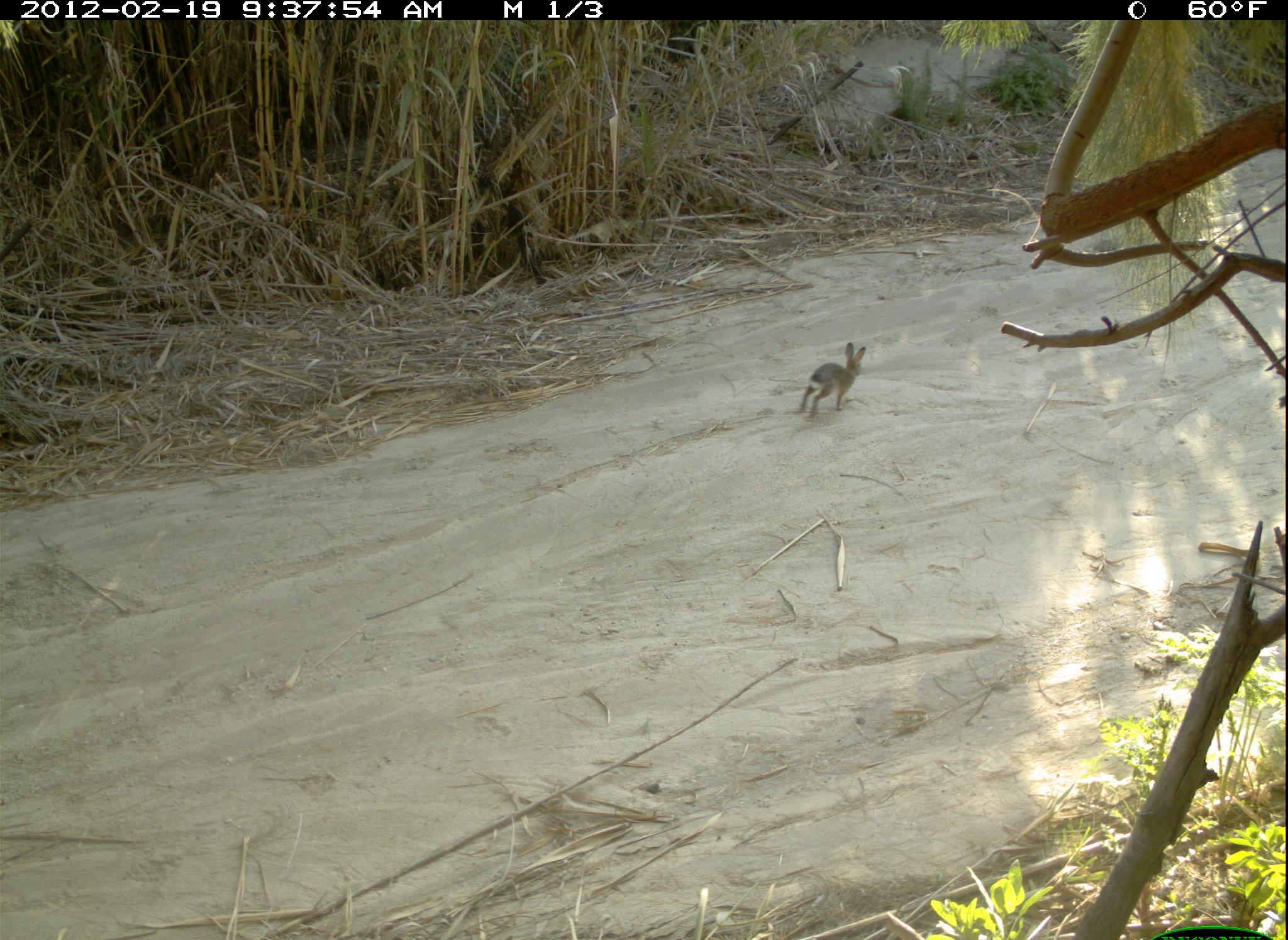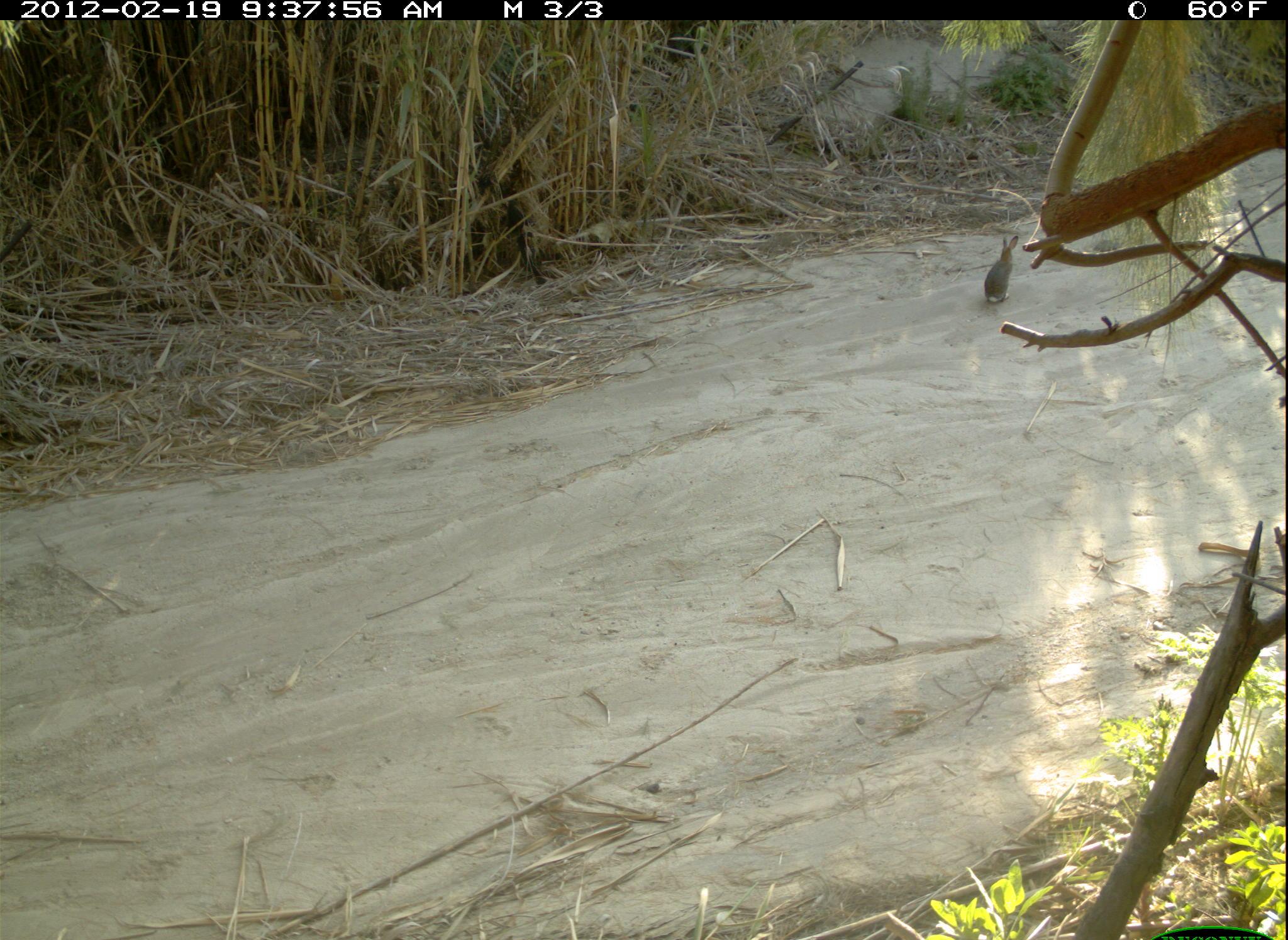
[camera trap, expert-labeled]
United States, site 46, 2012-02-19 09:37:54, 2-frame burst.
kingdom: Animalia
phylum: Chordata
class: Mammalia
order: Lagomorpha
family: Leporidae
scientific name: Leporidae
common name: rabbits and hares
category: rabbit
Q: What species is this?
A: Rabbit (rabbits and hares) (Leporidae).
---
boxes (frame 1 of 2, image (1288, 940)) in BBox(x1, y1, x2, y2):
rabbit: BBox(791, 337, 869, 419)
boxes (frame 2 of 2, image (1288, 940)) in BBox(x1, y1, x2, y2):
rabbit: BBox(974, 229, 1024, 303)